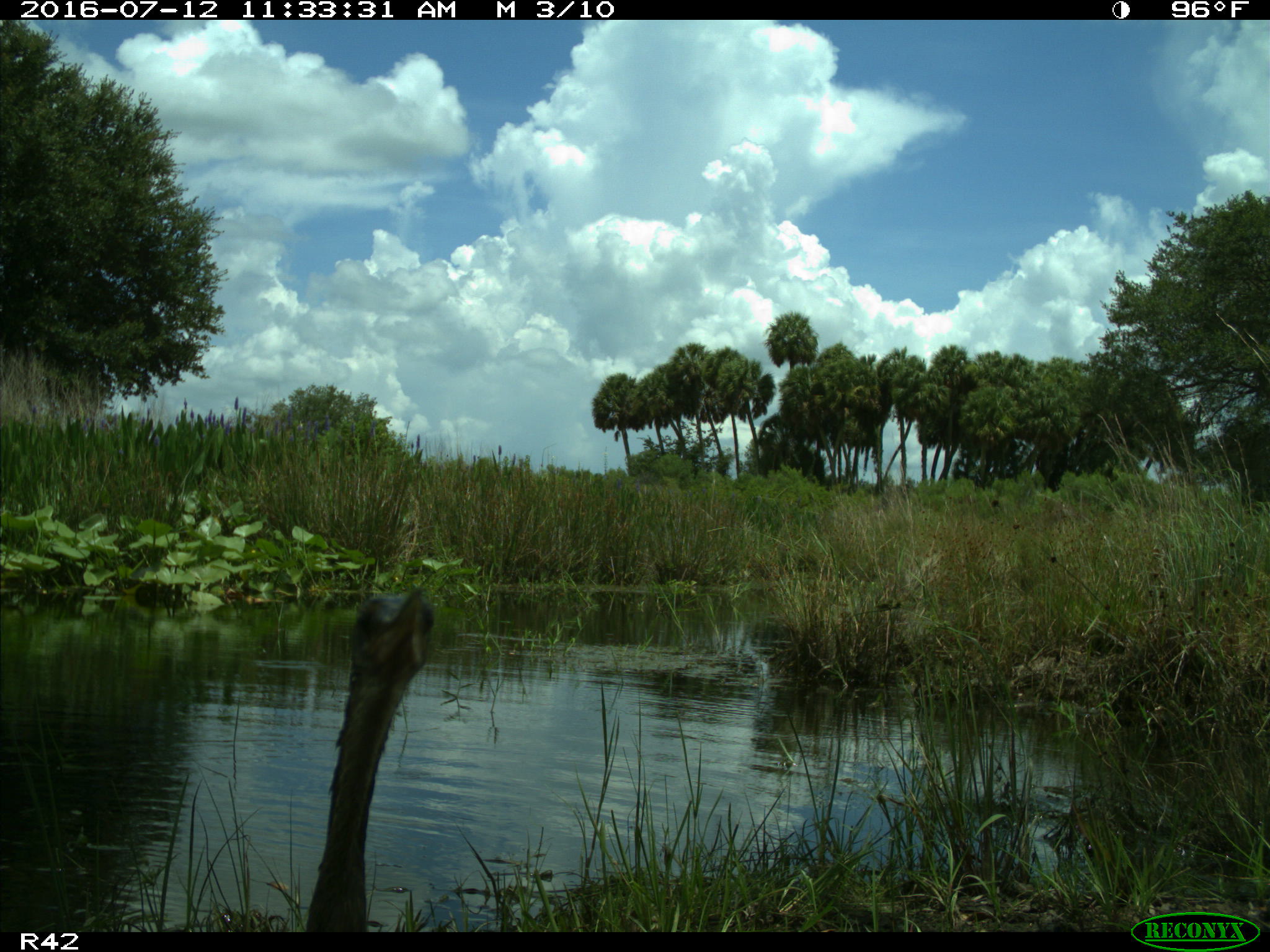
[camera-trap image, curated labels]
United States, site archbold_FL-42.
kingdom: Animalia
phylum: Chordata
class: Aves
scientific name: Aves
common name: birds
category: unidentified bird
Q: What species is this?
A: Unidentified bird (birds) (Aves).